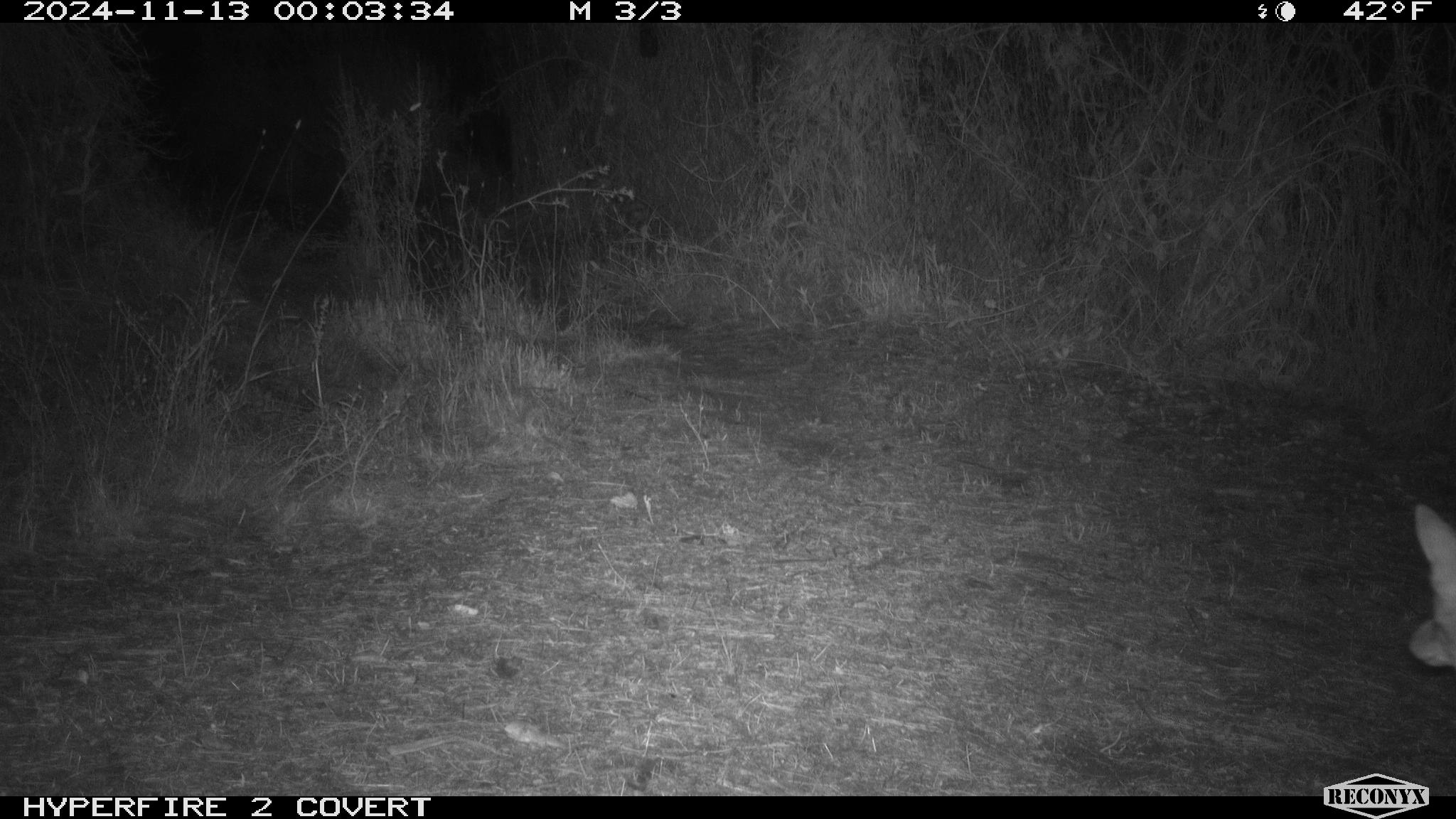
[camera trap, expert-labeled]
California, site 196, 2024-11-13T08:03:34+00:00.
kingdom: Animalia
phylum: Chordata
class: Mammalia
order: Carnivora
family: Canidae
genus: Canis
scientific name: Canis latrans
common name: coyote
Coyote (Canis latrans).